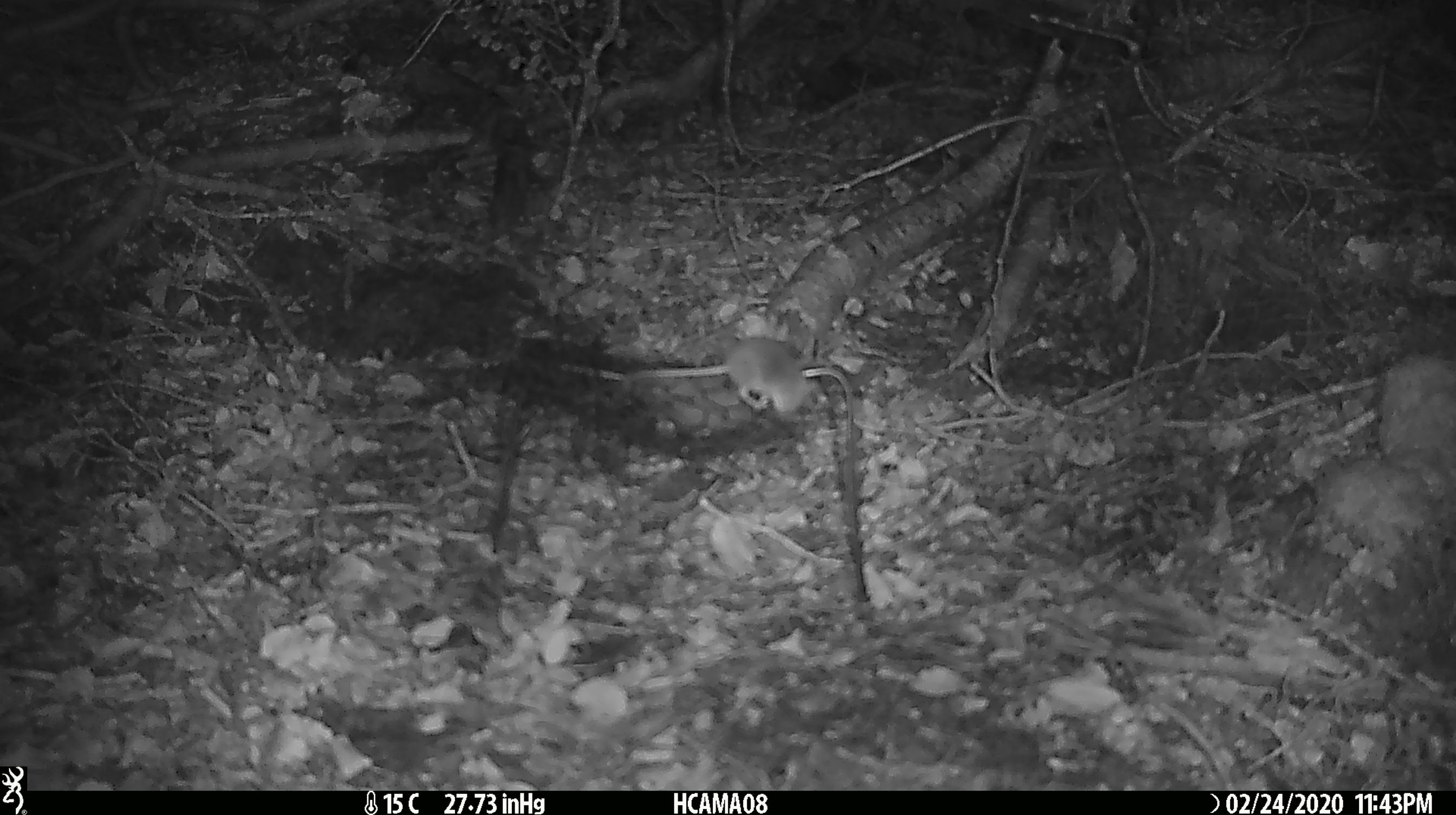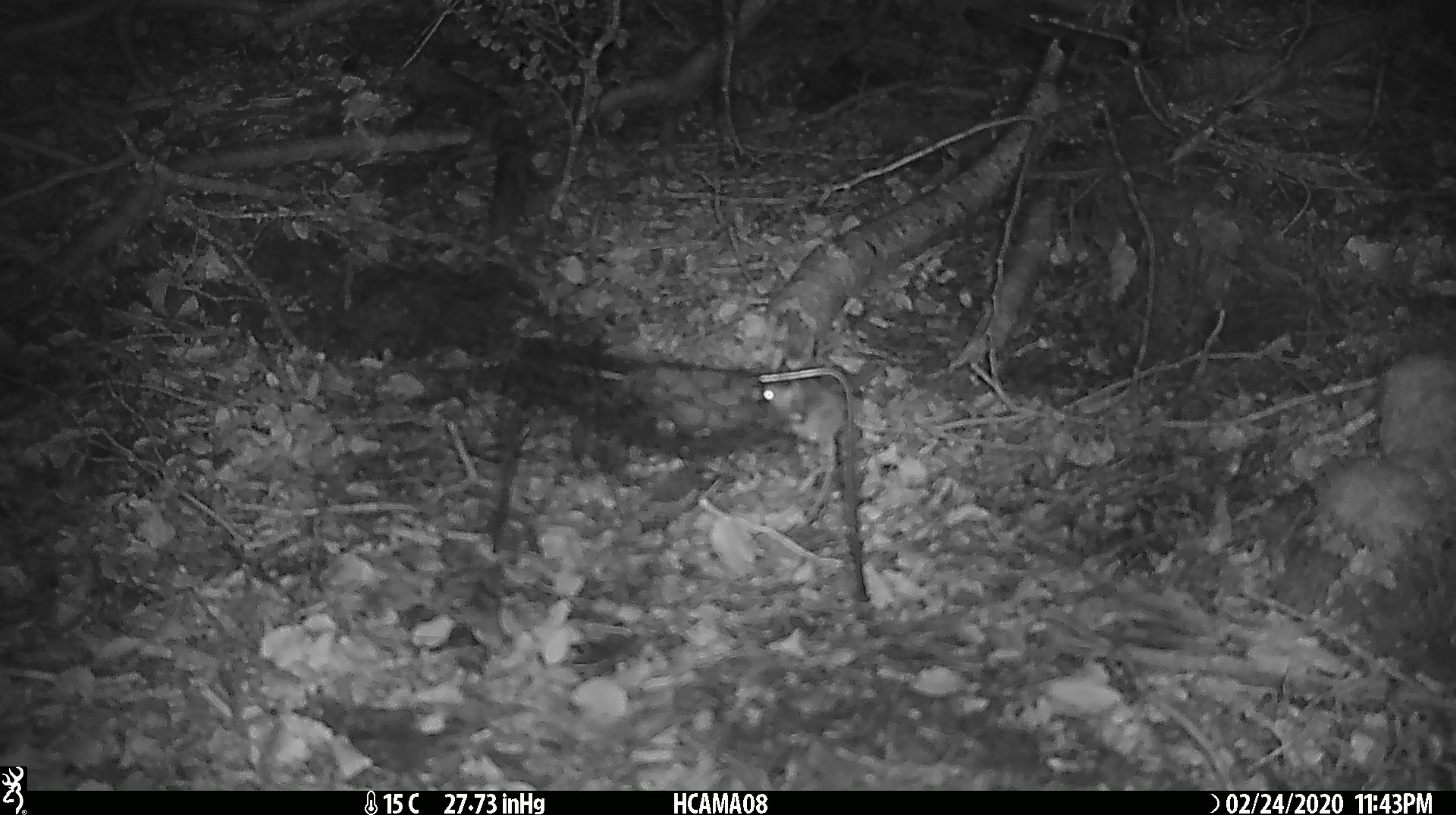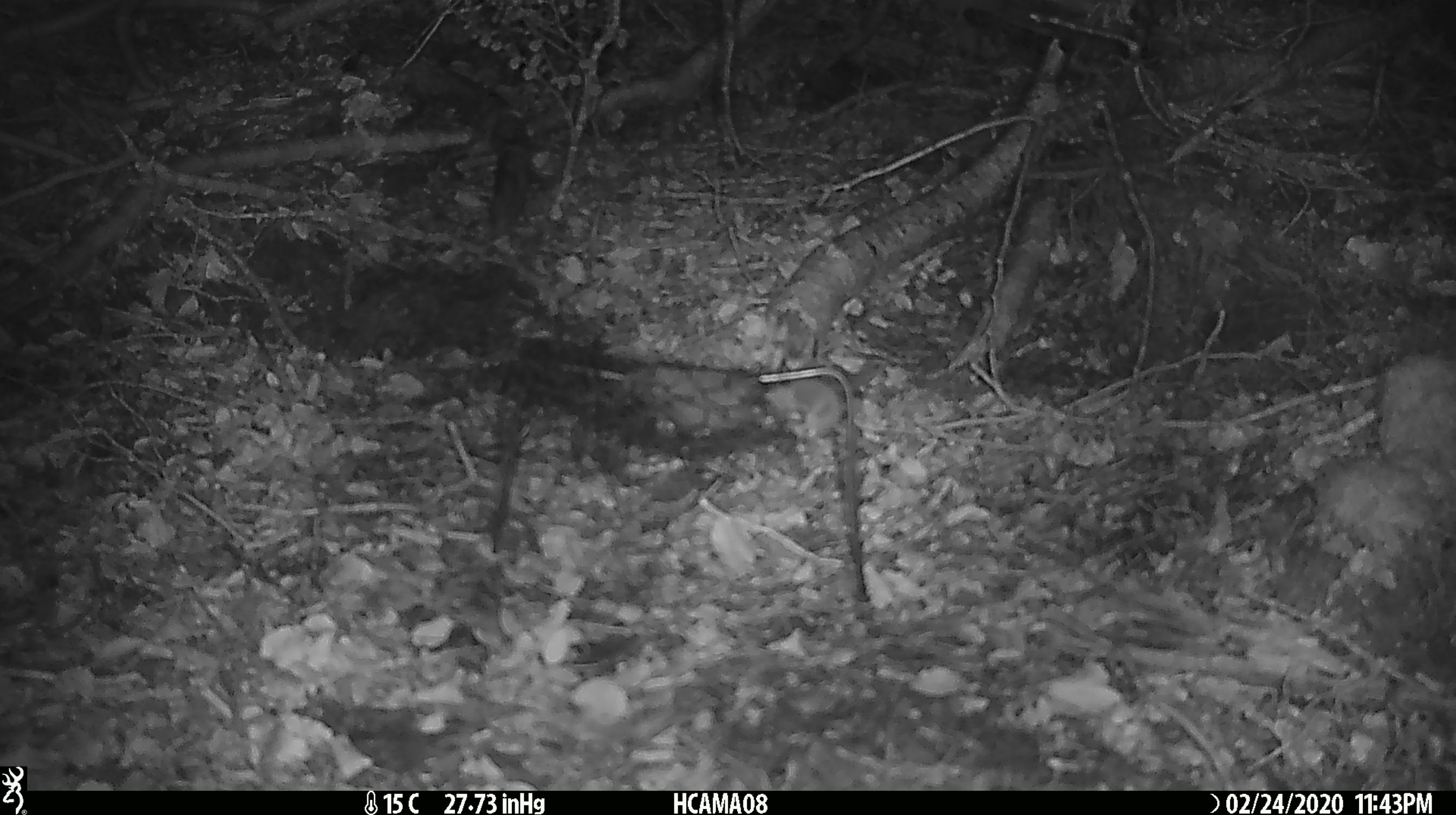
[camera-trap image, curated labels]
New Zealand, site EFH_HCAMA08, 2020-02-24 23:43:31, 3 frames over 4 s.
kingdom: Animalia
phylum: Chordata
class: Mammalia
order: Rodentia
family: Muridae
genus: Mus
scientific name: Mus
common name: mouse